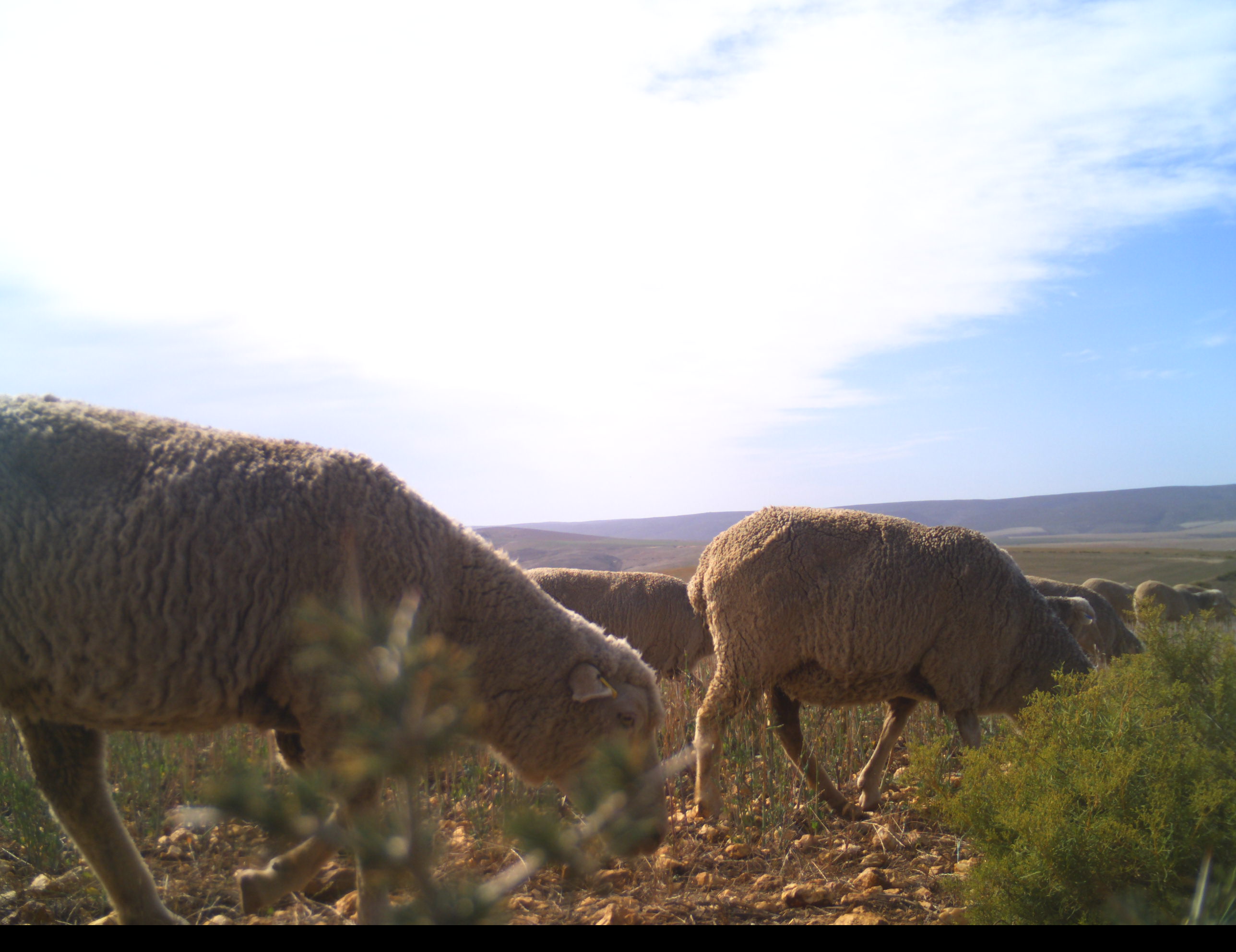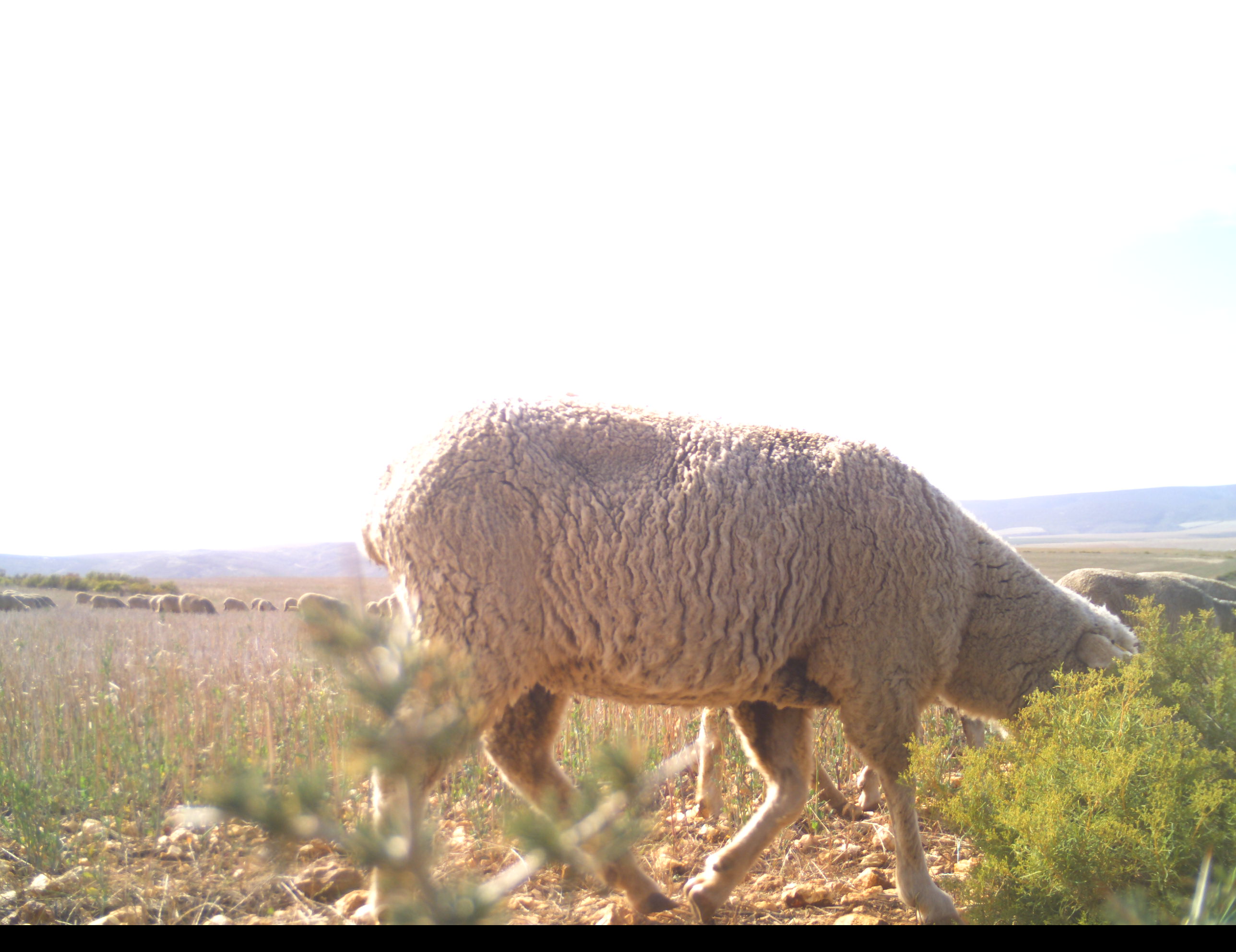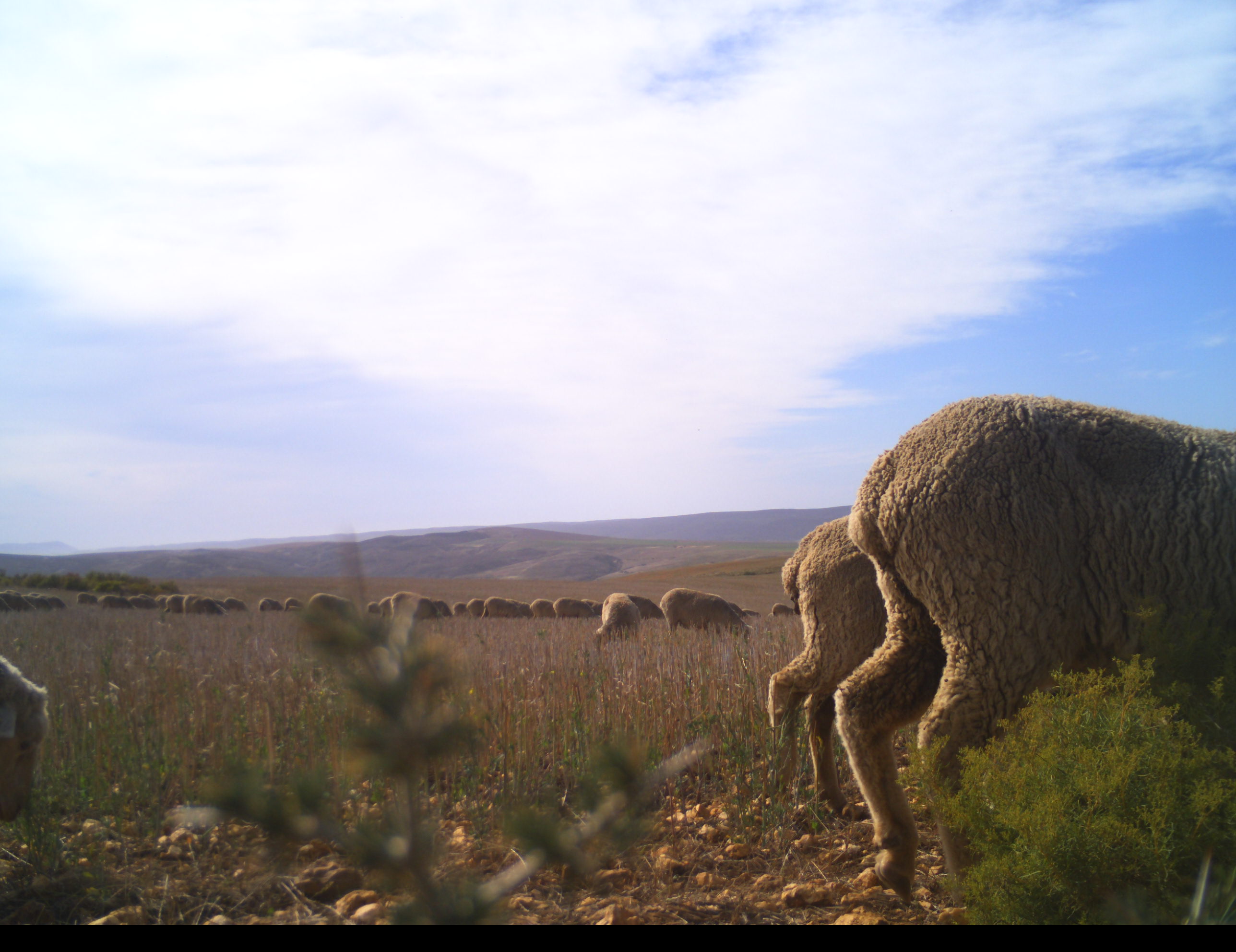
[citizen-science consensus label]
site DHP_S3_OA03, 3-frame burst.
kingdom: Animalia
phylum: Chordata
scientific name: Vertebrata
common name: domestic animal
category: domesticanimal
Domesticanimal (domestic animal) (Vertebrata), count 11-50. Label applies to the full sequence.